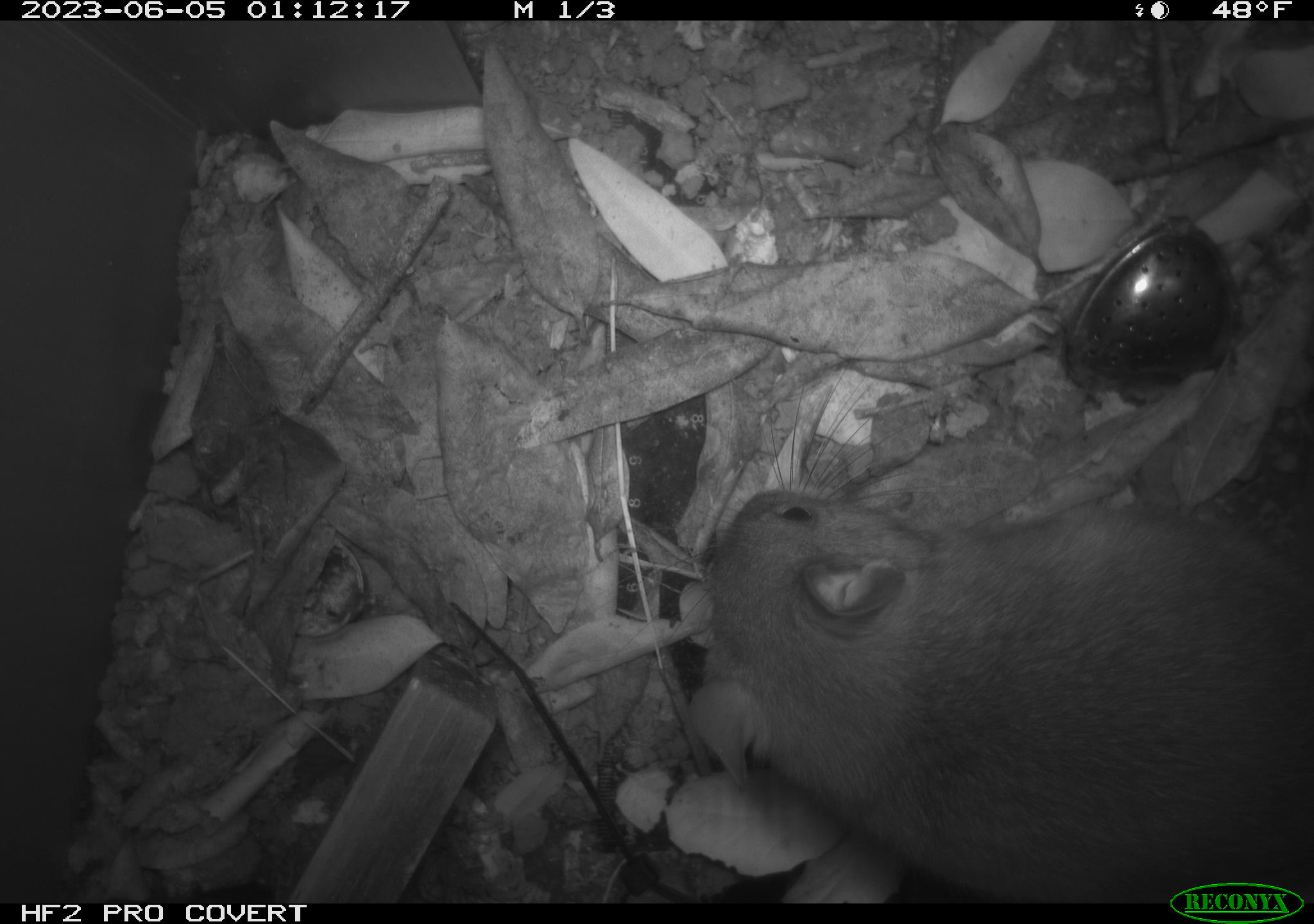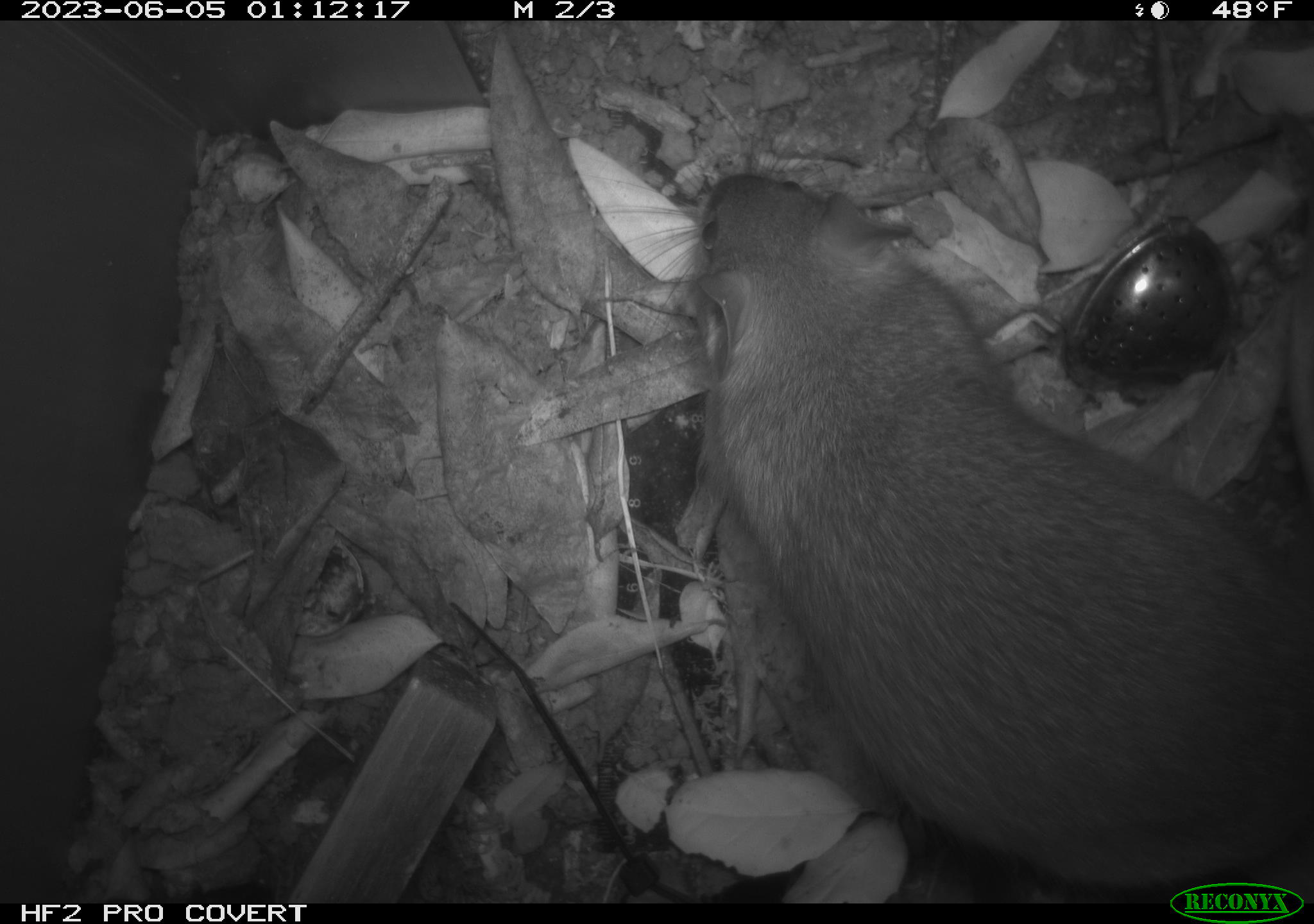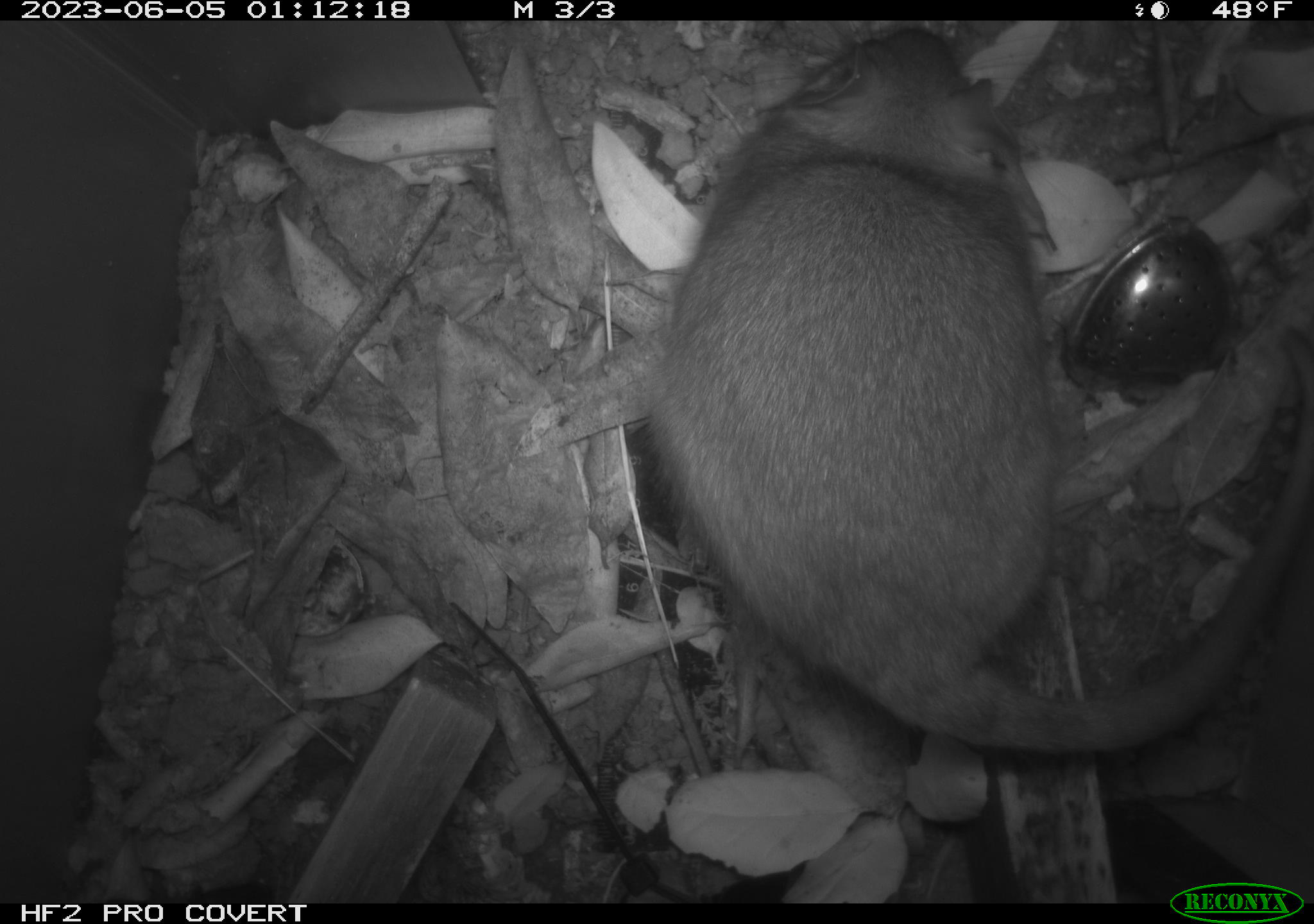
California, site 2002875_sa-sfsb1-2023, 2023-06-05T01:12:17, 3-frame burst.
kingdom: Animalia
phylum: Chordata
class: Mammalia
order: Rodentia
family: Cricetidae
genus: Neotoma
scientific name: Neotoma fuscipes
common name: dusky-footed woodrat